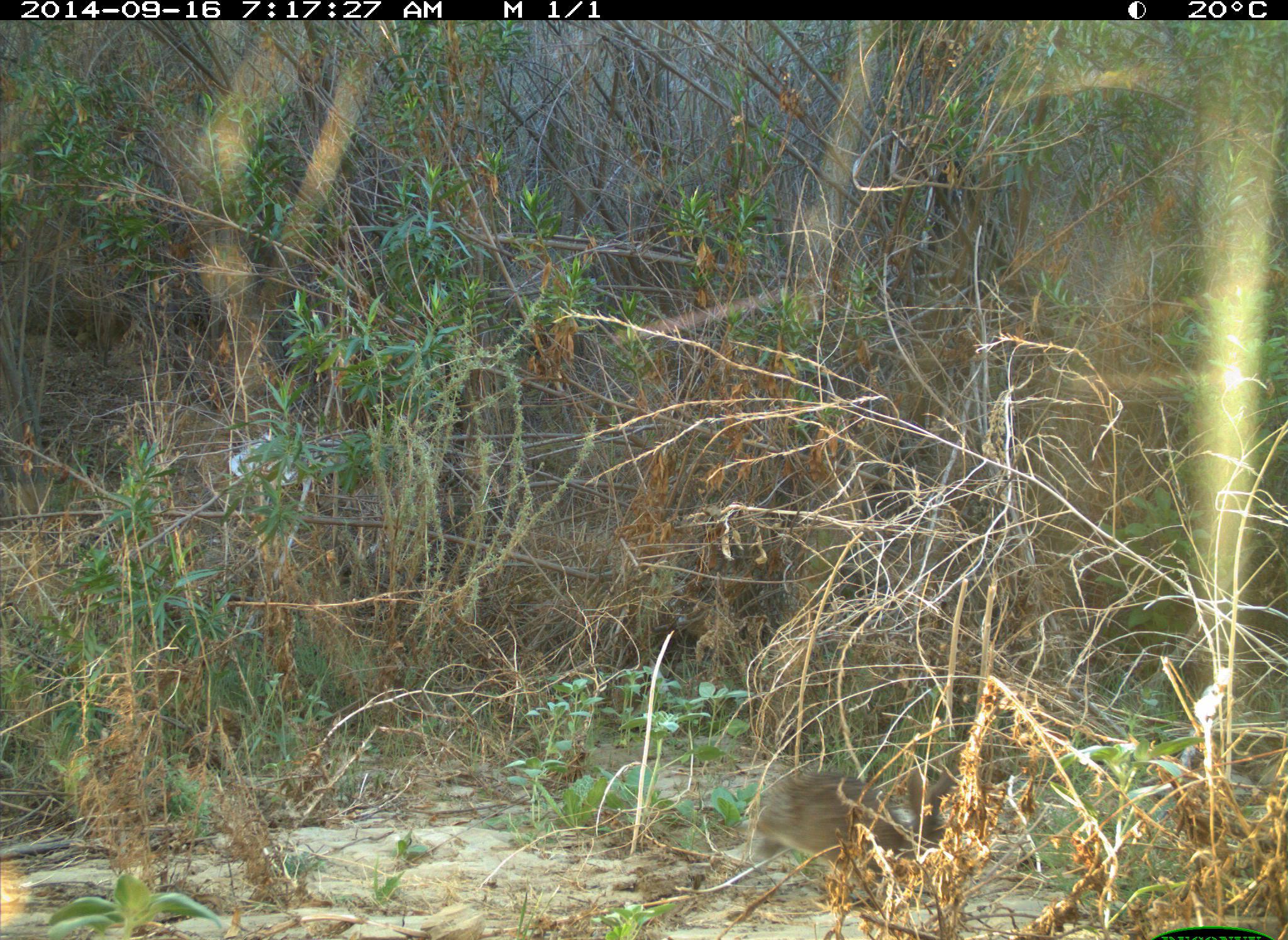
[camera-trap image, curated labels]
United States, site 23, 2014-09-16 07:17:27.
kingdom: Animalia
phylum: Chordata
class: Mammalia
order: Lagomorpha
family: Leporidae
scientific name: Leporidae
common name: rabbits and hares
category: rabbit